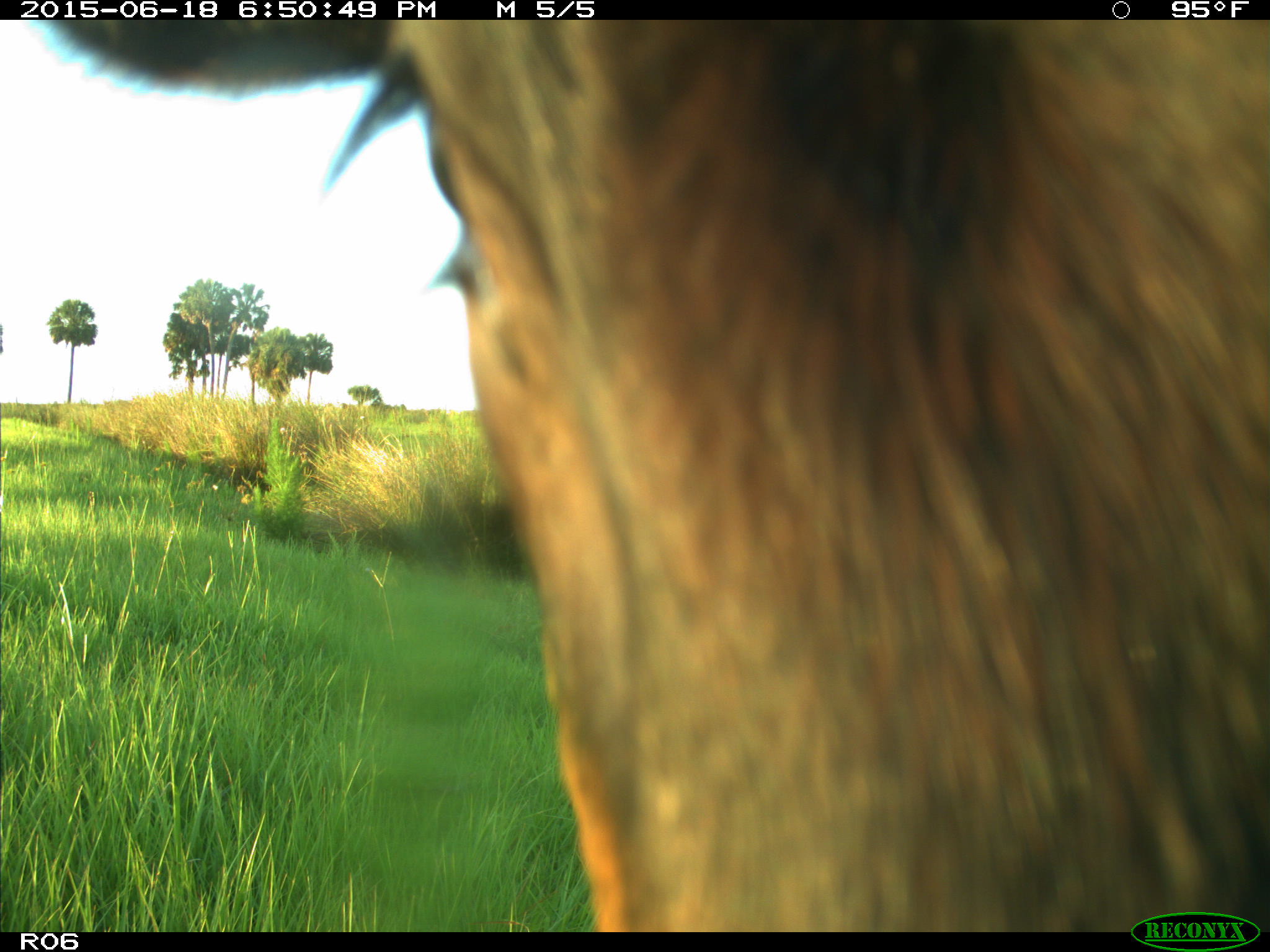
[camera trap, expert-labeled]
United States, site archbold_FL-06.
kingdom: Animalia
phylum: Chordata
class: Mammalia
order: Artiodactyla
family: Bovidae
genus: Bos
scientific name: Bos taurus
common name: domestic cow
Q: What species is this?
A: Bos taurus (domestic cow).